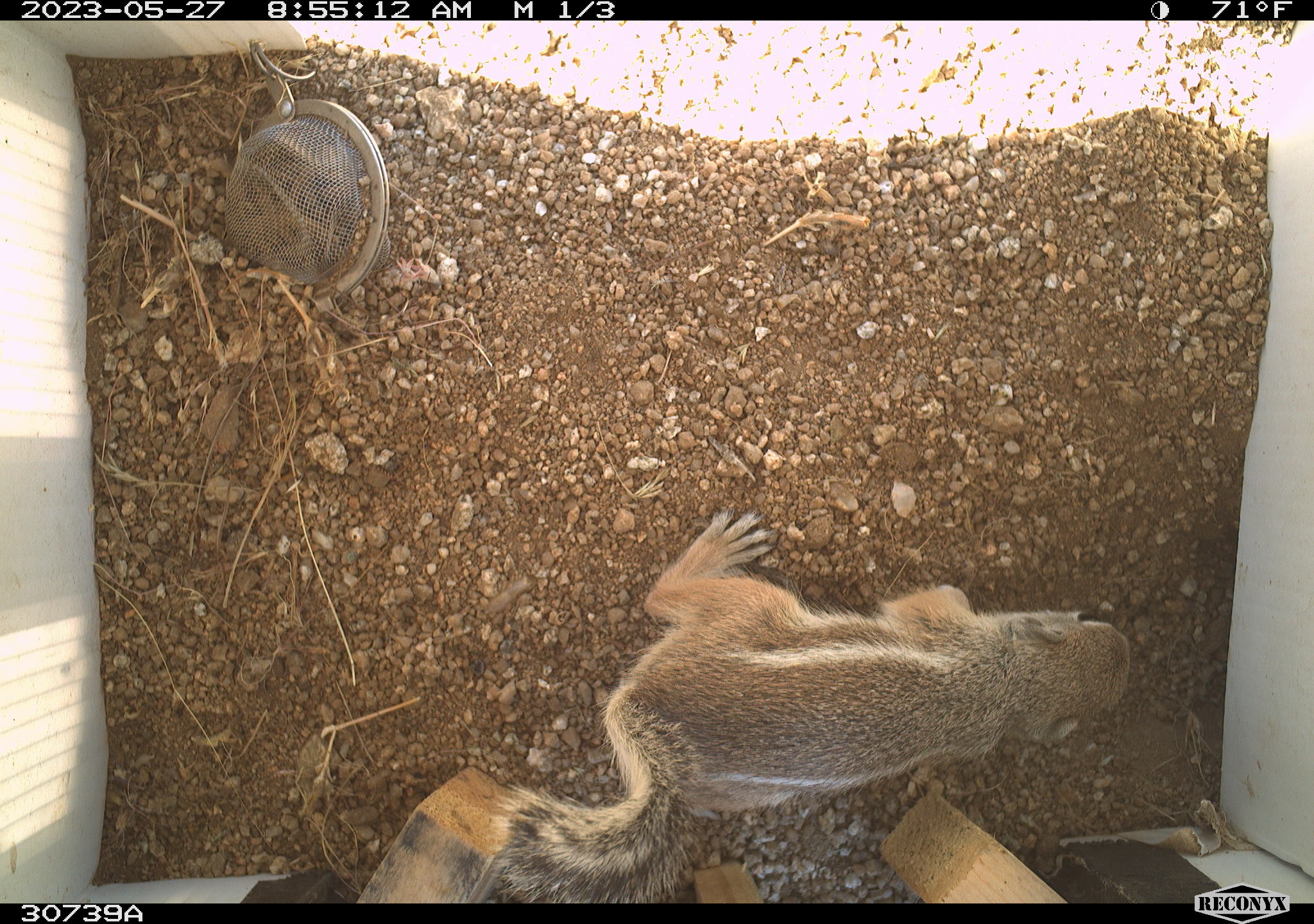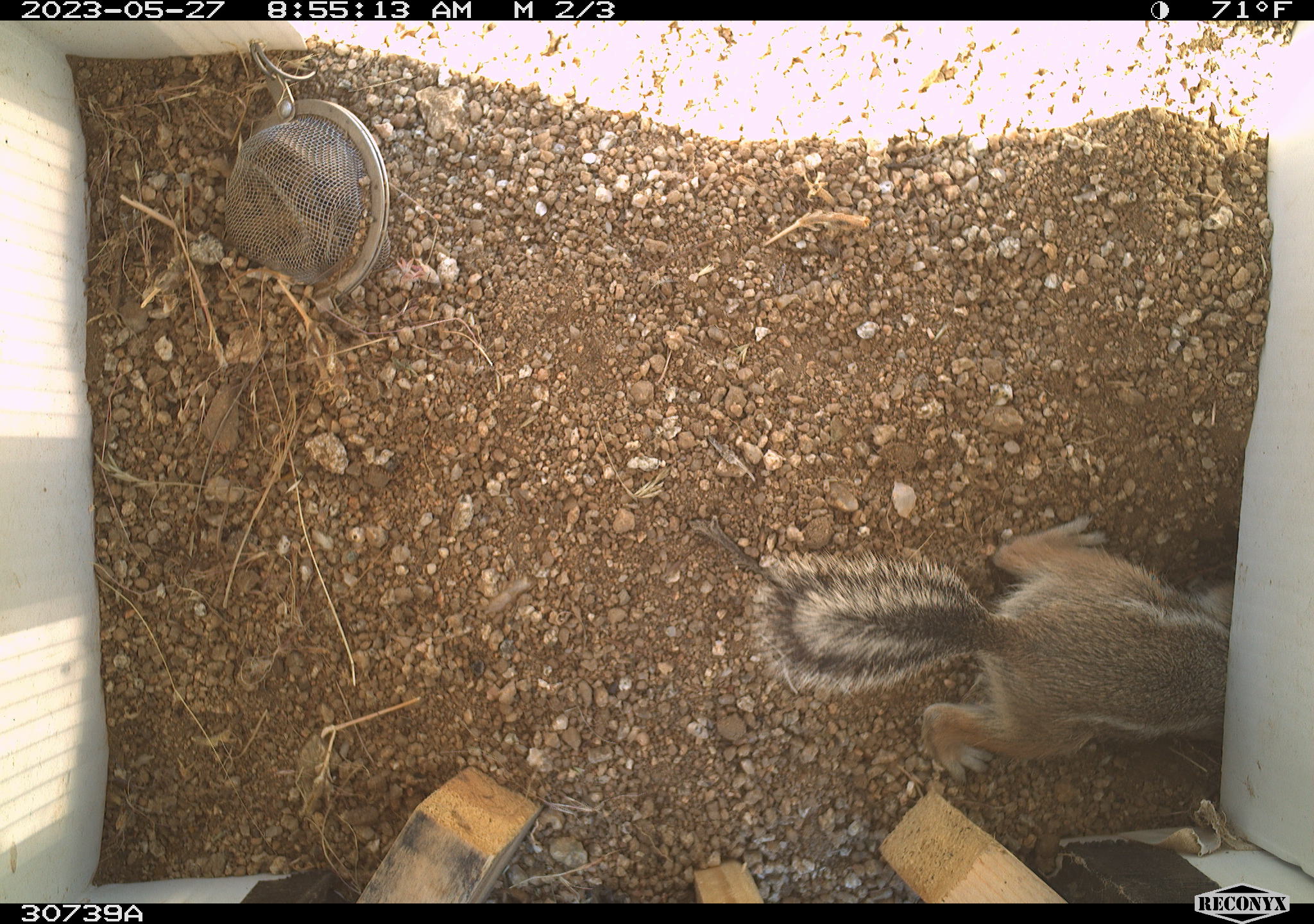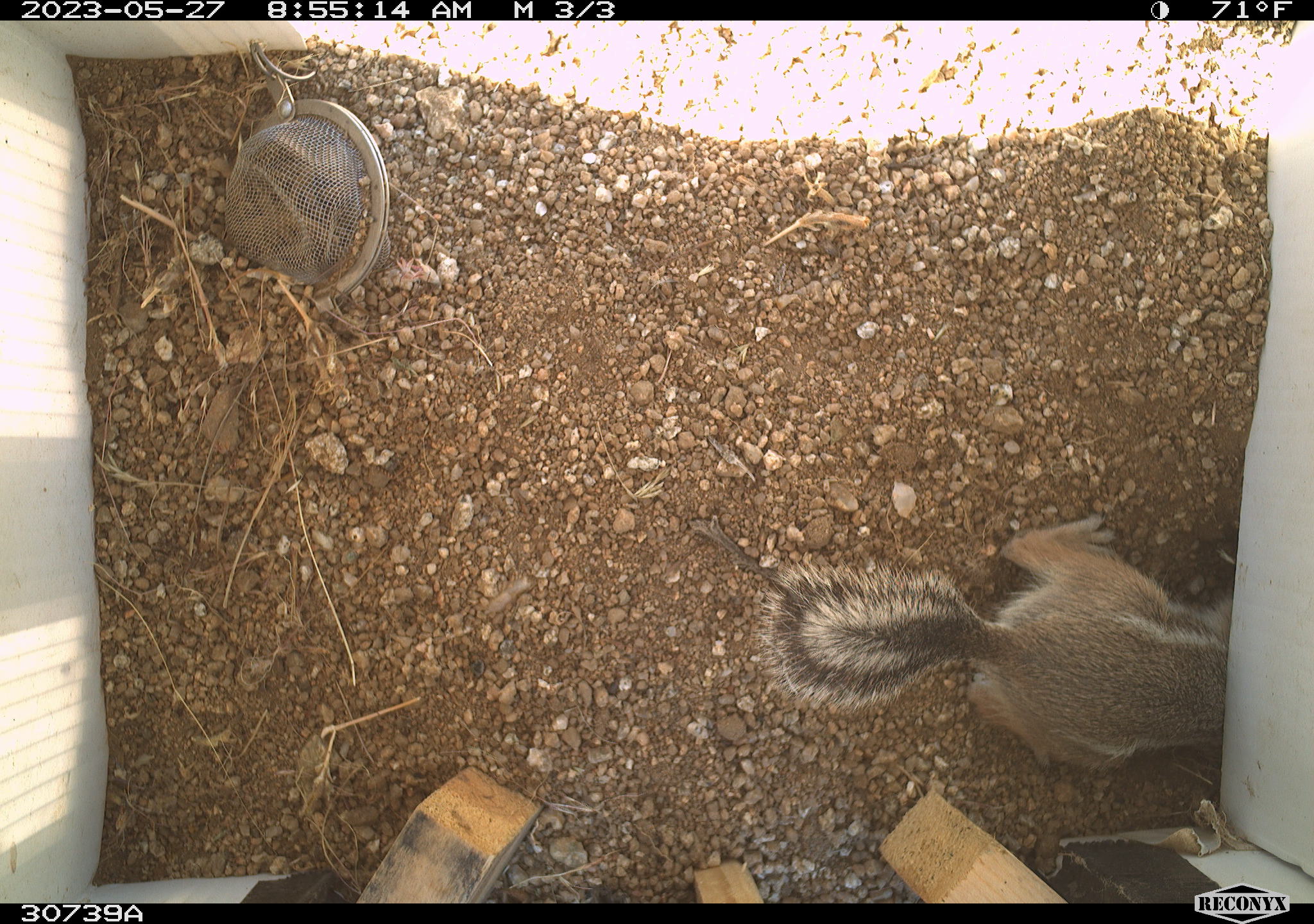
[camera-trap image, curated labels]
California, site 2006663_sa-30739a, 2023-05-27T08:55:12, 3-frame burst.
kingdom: Animalia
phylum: Chordata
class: Mammalia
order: Rodentia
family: Sciuridae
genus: Ammospermophilus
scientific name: Ammospermophilus leucurus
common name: white-tailed antelope squirrel